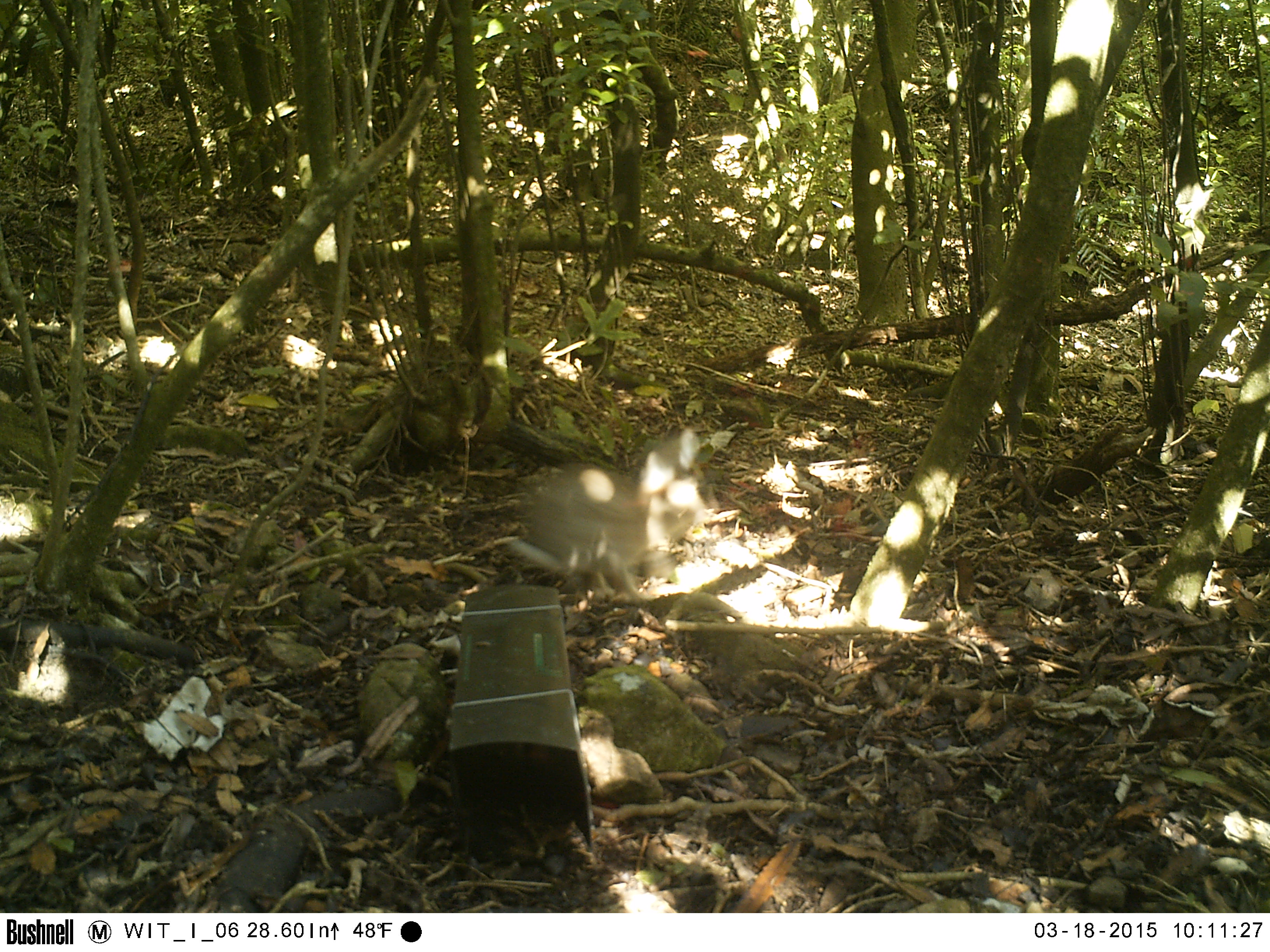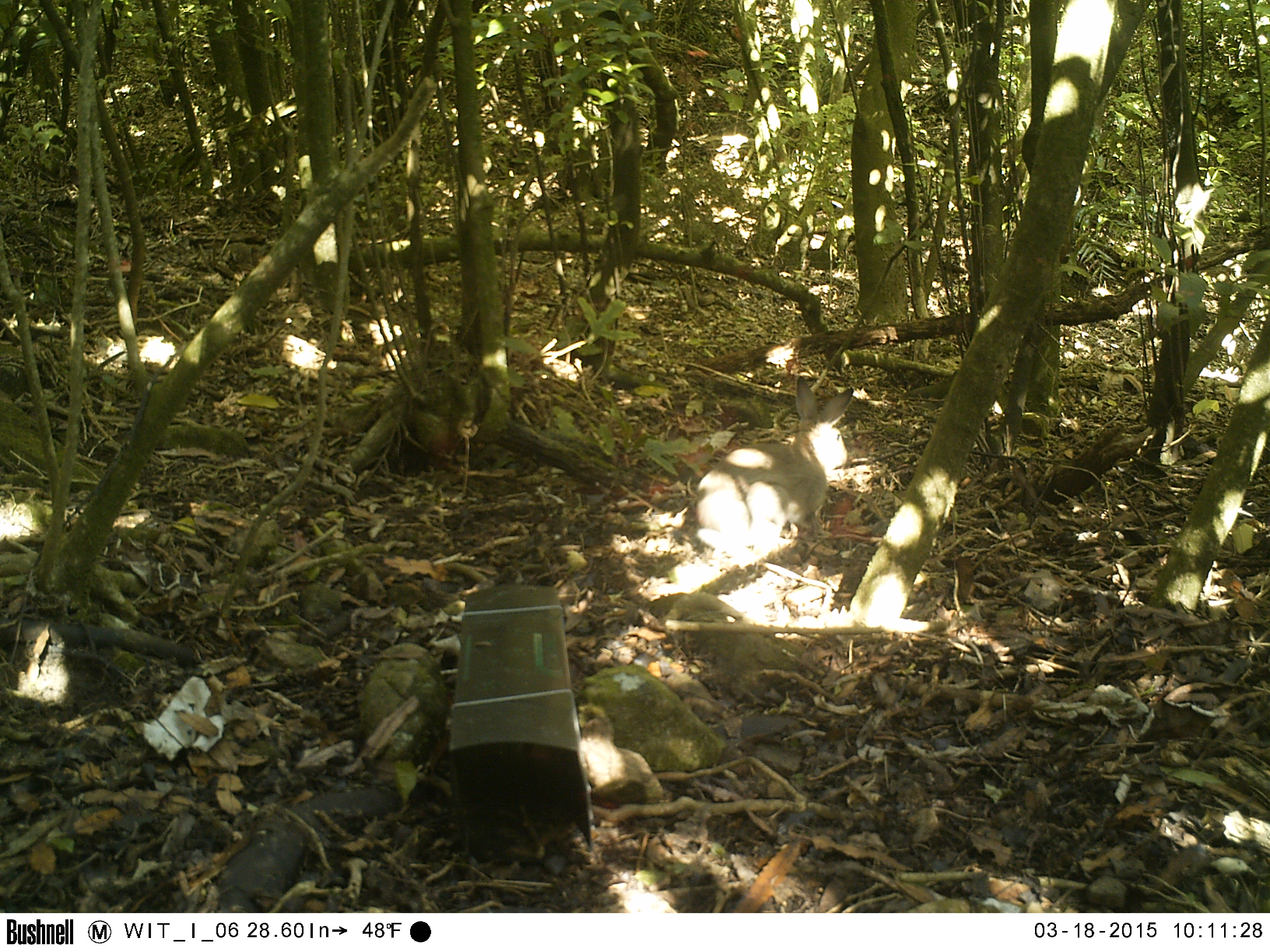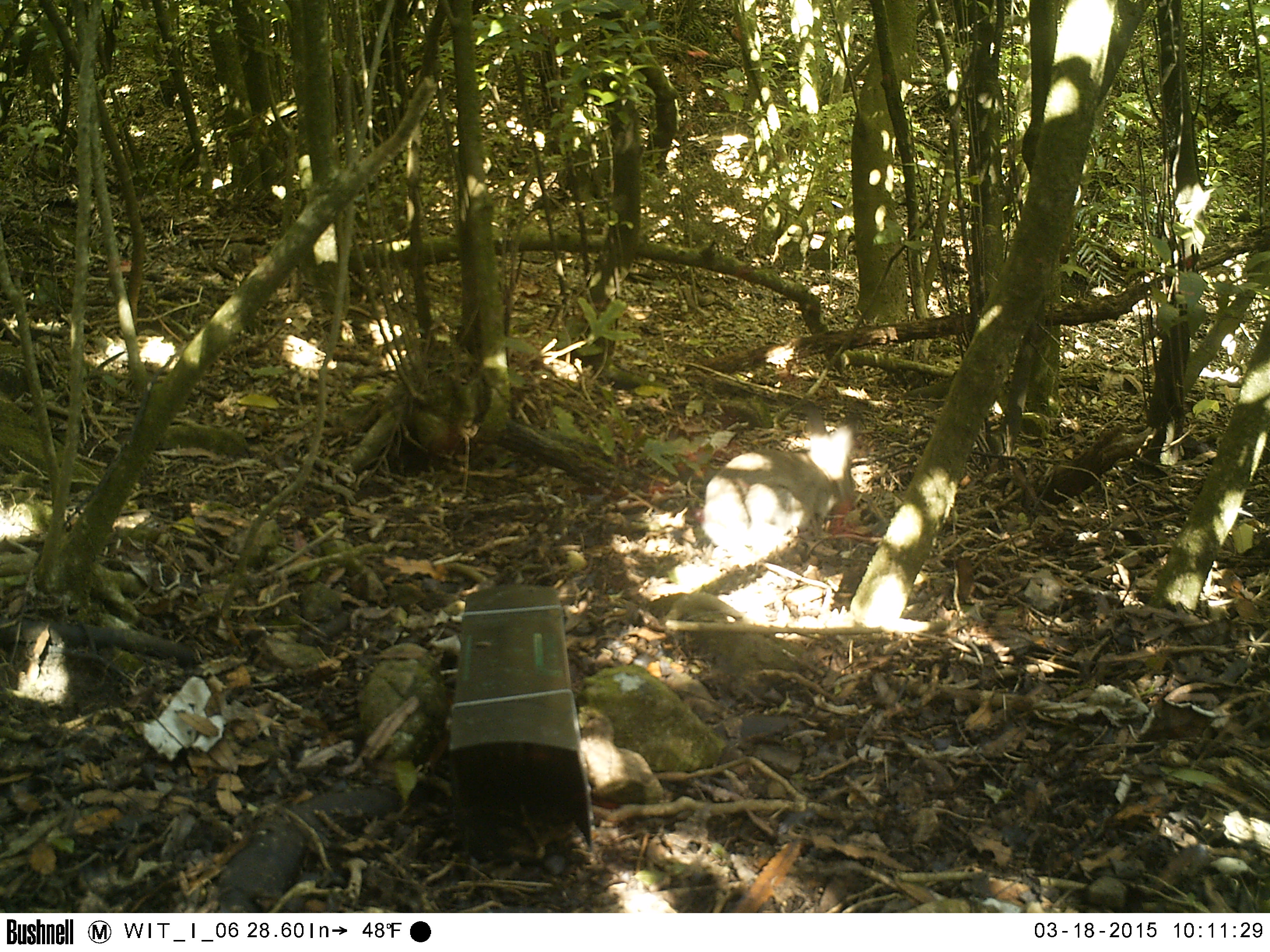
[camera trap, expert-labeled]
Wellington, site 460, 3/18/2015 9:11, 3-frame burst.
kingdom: Animalia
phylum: Chordata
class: Mammalia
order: Lagomorpha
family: Leporidae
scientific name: Leporidae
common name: rabbit